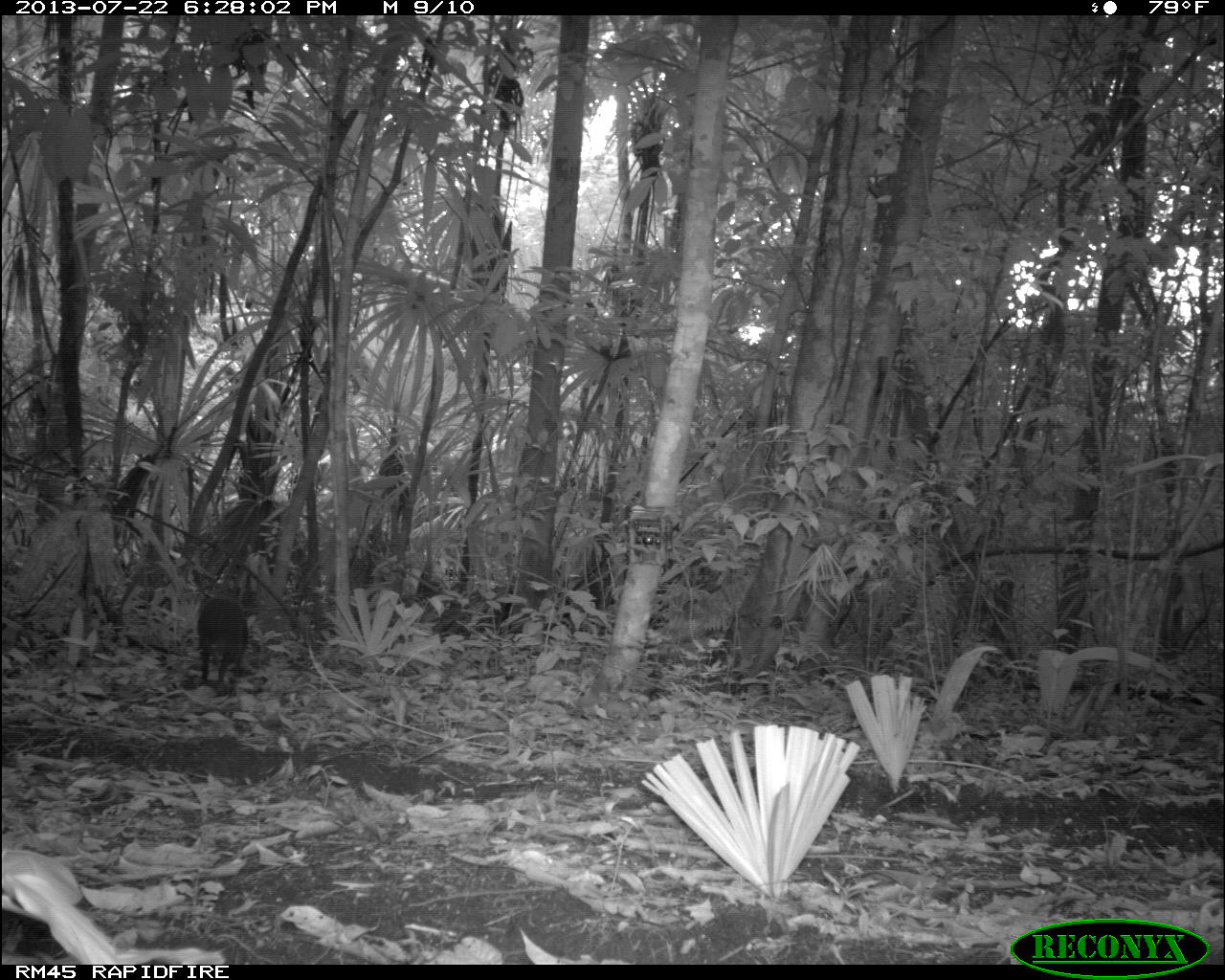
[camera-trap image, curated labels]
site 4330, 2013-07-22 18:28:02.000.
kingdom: Animalia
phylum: Chordata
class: Mammalia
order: Rodentia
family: Dasyproctidae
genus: Dasyprocta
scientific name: Dasyprocta punctata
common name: central american agouti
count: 1